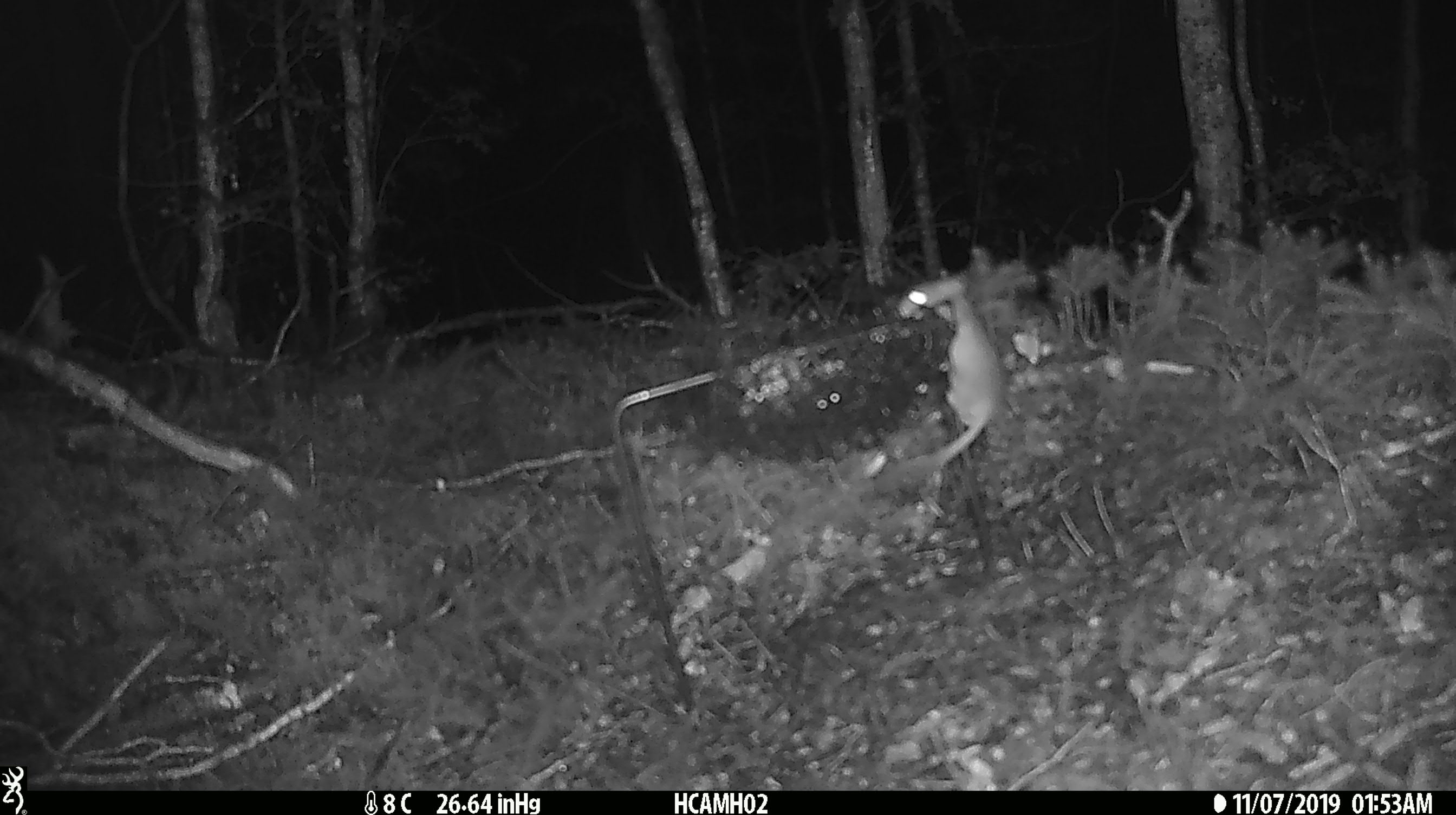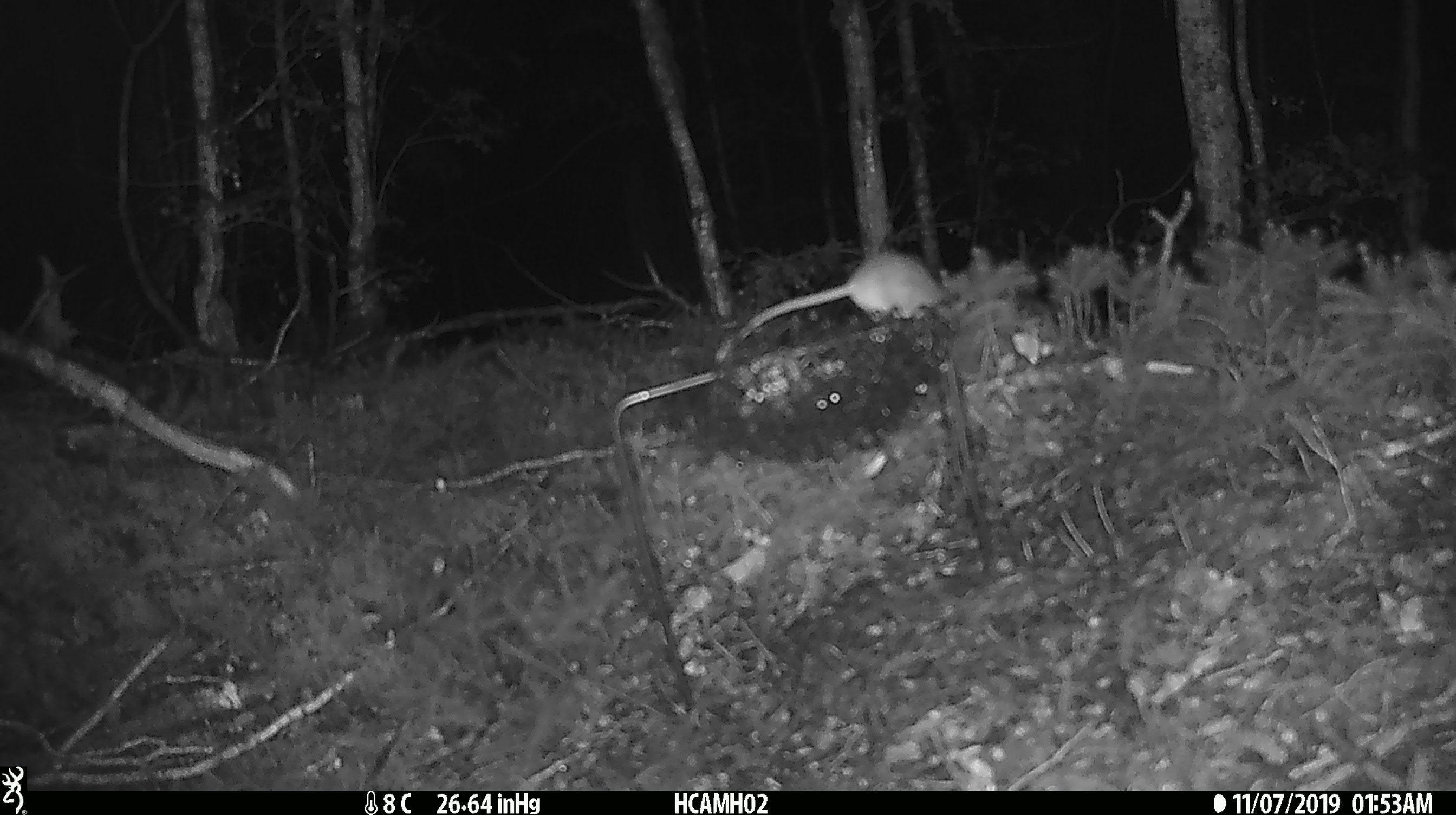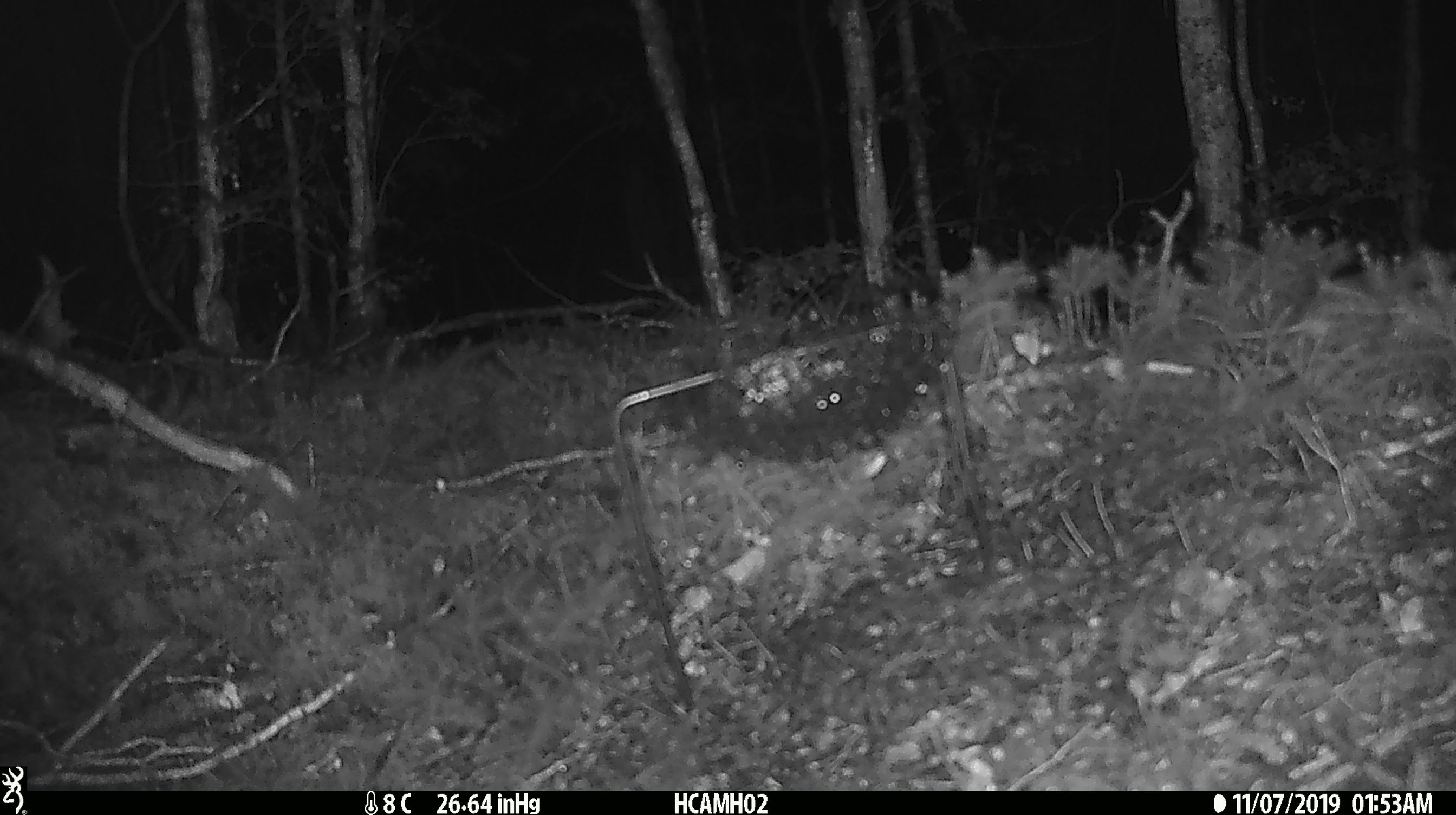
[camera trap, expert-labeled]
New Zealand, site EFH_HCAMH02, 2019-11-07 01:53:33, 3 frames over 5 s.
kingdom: Animalia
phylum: Chordata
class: Mammalia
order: Rodentia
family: Muridae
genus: Mus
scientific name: Mus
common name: mouse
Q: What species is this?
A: Mouse (Mus).